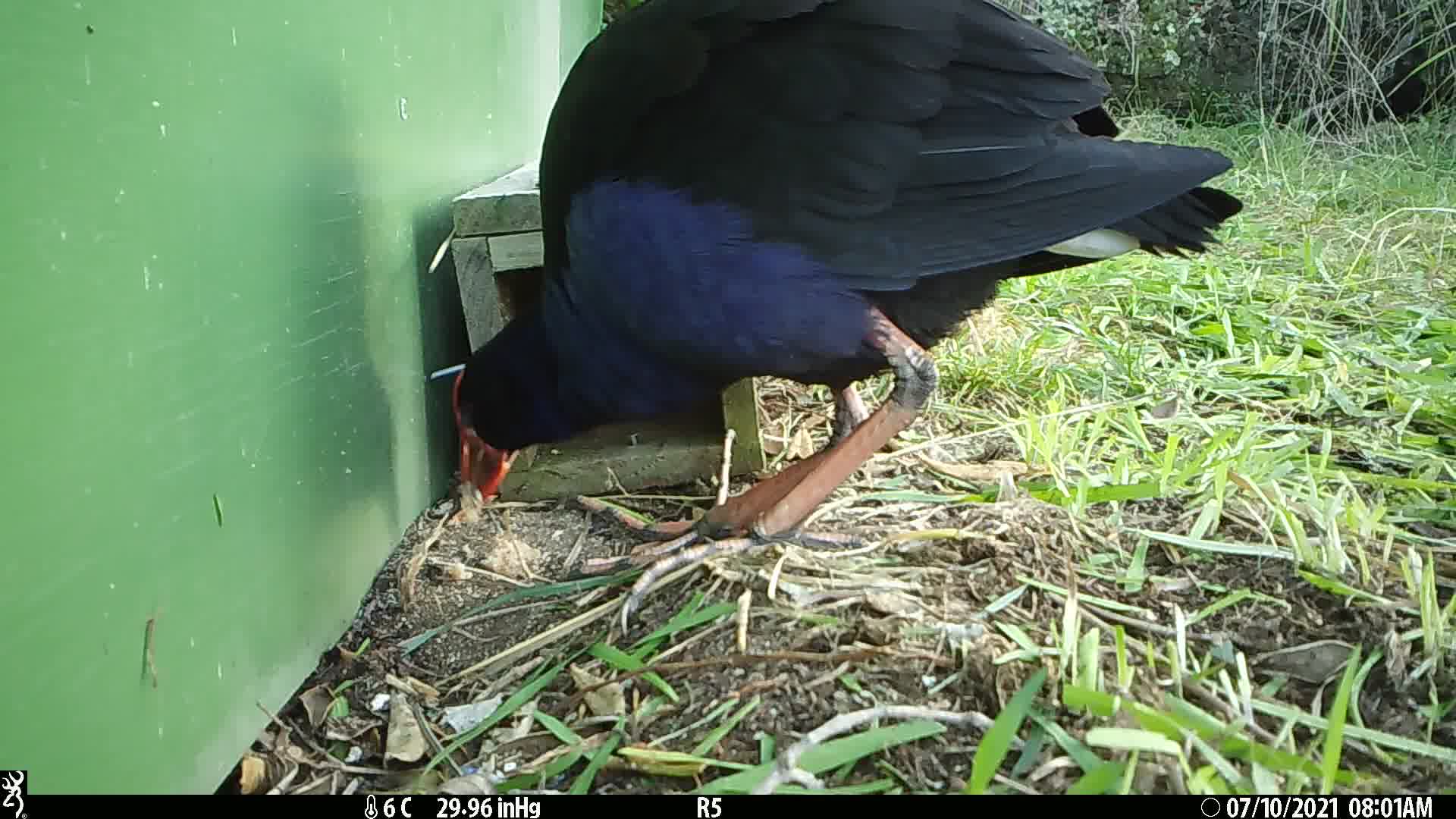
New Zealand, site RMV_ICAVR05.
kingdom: Animalia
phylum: Chordata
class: Aves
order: Gruiformes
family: Rallidae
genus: Porphyrio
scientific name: Porphyrio melanotus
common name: australasian swamphen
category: pukeko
Pukeko (australasian swamphen) (Porphyrio melanotus).